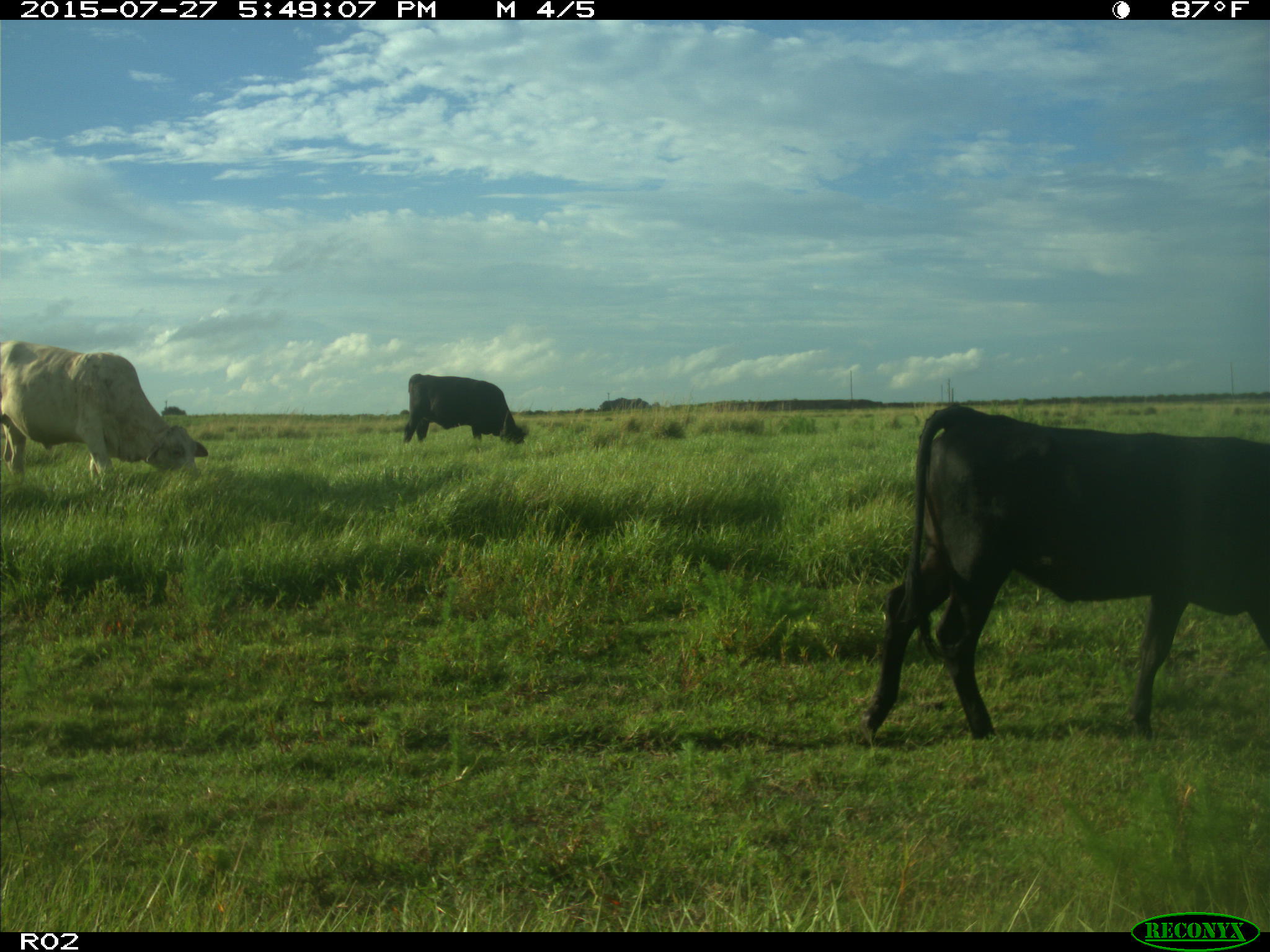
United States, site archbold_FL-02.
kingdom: Animalia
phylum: Chordata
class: Mammalia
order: Artiodactyla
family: Bovidae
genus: Bos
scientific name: Bos taurus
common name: domestic cow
Bos taurus (domestic cow).